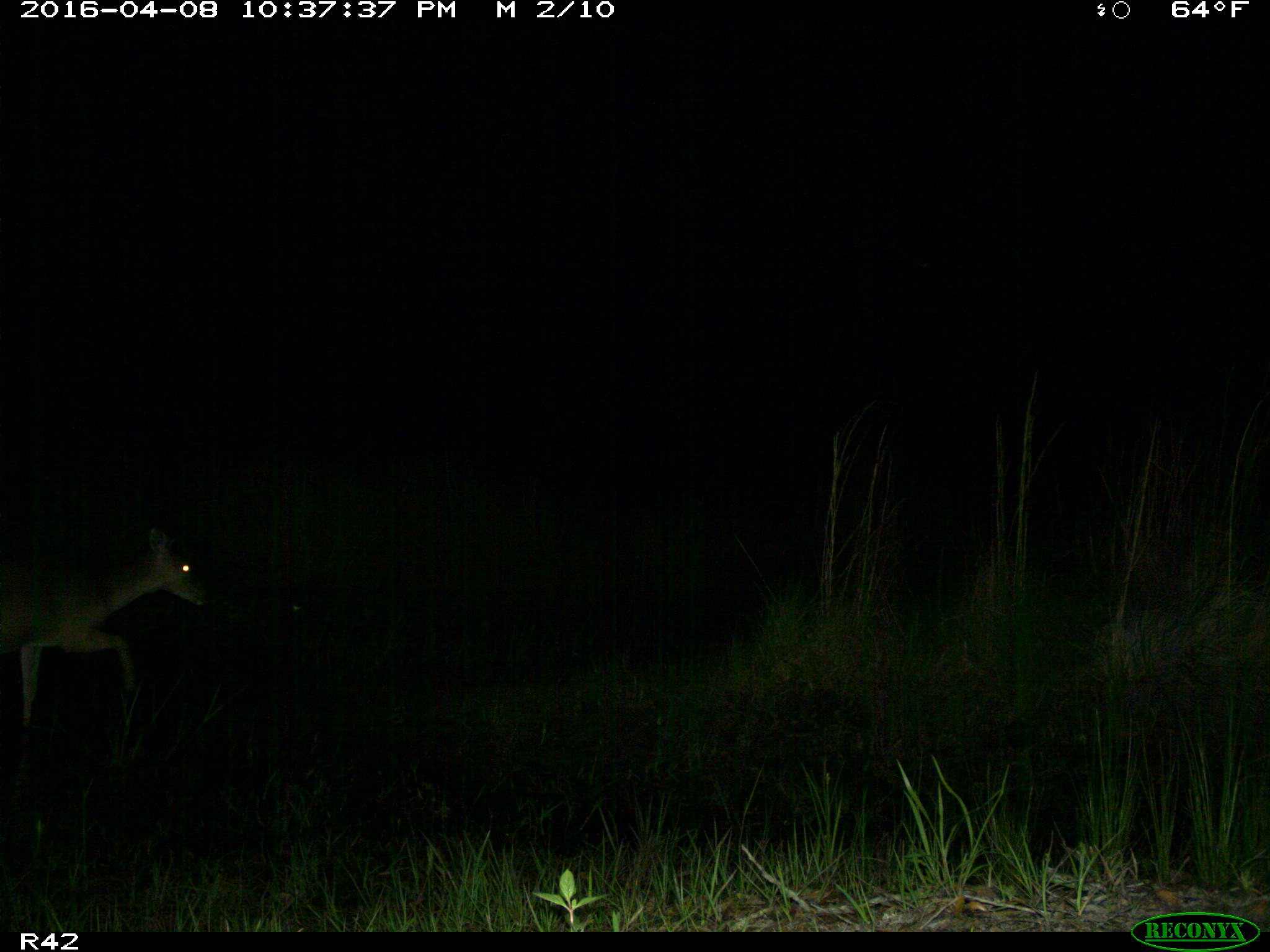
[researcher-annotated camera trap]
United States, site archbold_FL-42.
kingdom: Animalia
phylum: Chordata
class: Mammalia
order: Artiodactyla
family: Cervidae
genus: Odocoileus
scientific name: Odocoileus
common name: deer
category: unidentified deer